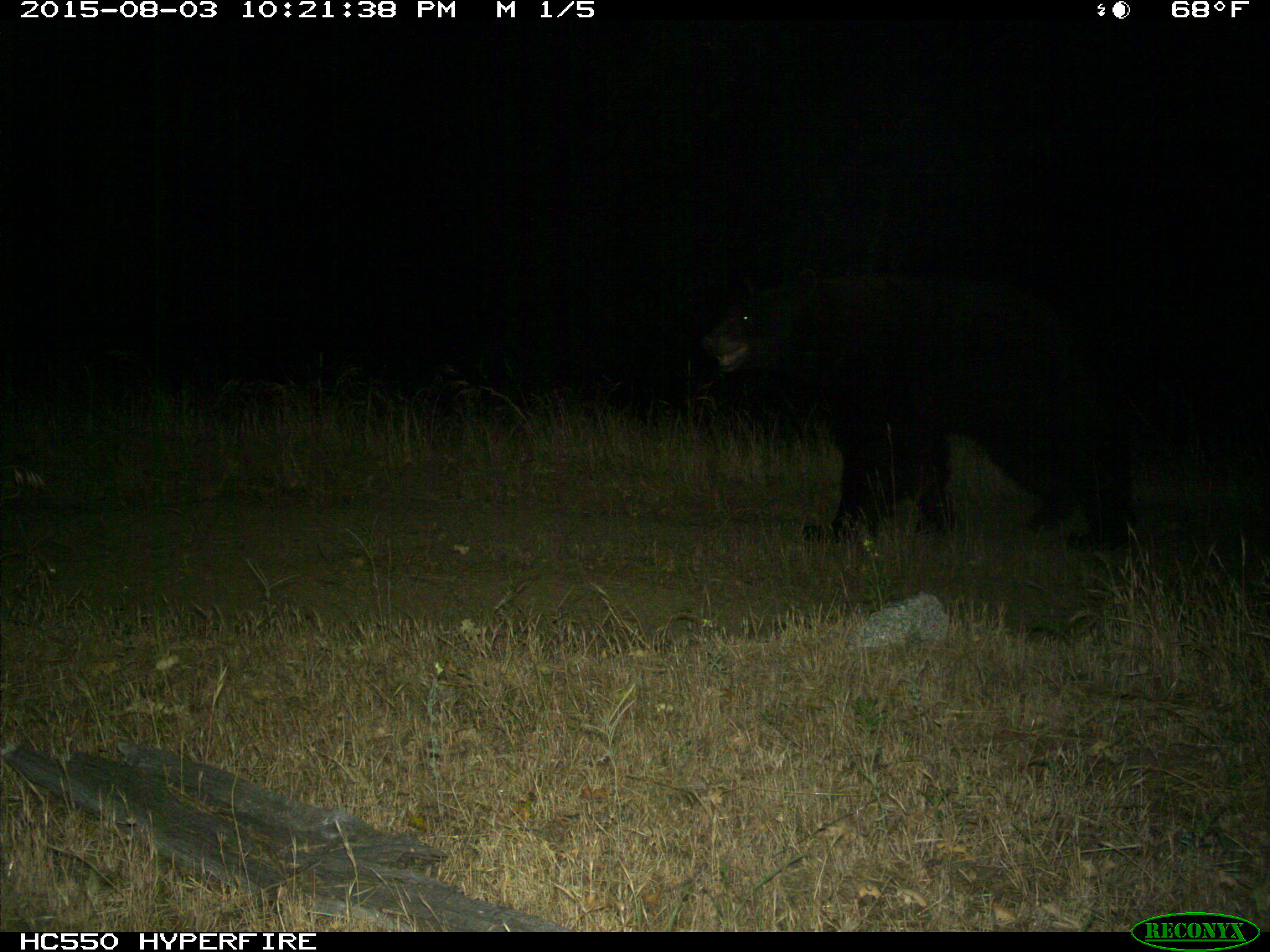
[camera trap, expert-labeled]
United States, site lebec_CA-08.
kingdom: Animalia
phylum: Chordata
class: Mammalia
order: Carnivora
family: Ursidae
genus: Ursus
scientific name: Ursus americanus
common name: american black bear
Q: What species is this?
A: Ursus americanus (american black bear).